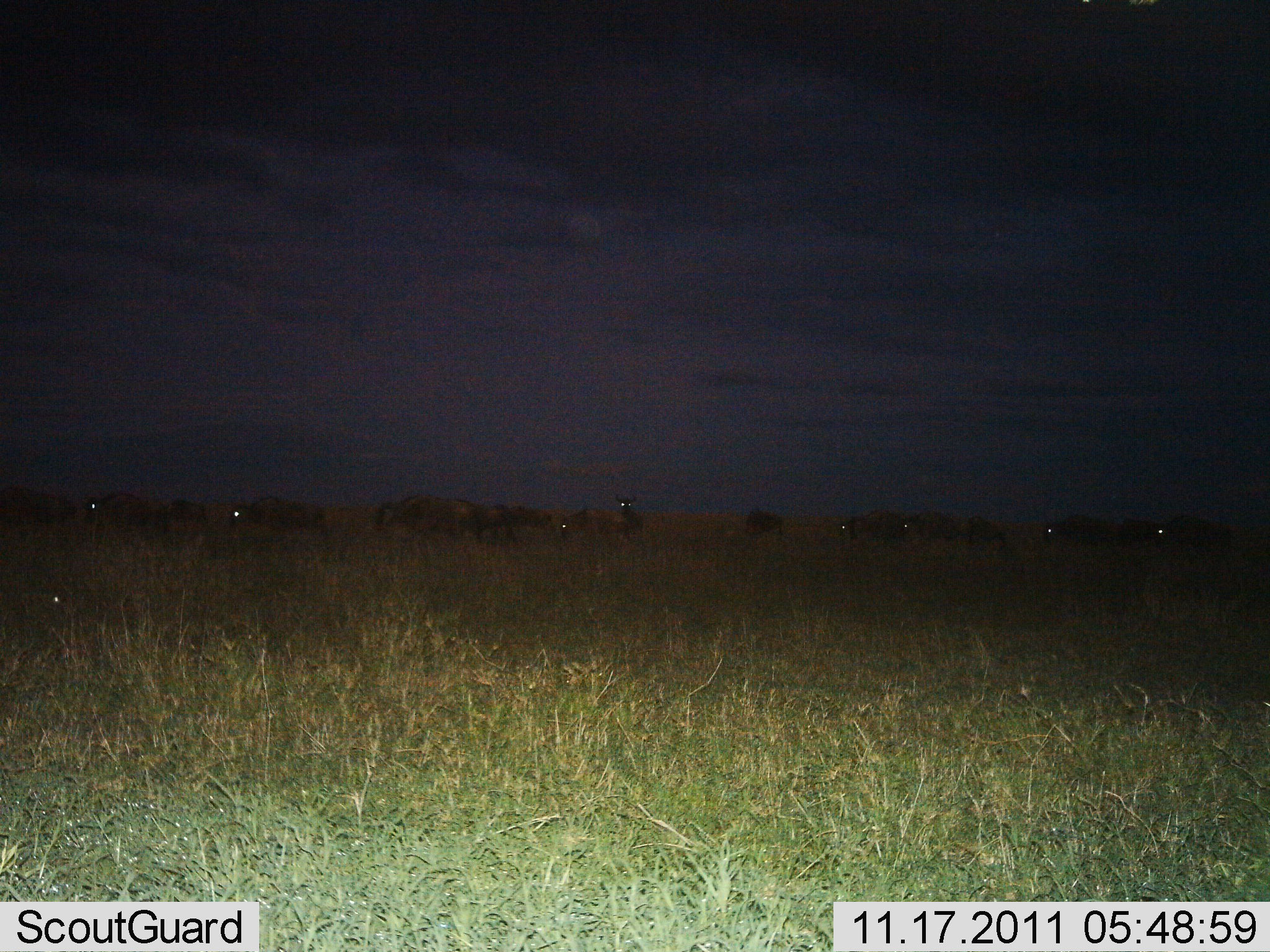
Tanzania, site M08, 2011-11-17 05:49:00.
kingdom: Animalia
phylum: Chordata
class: Mammalia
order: Artiodactyla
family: Bovidae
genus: Connochaetes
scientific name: Connochaetes taurinus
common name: blue wildebeest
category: wildebeest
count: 11-50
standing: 50%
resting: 10%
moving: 40%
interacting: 0%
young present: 0%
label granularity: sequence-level